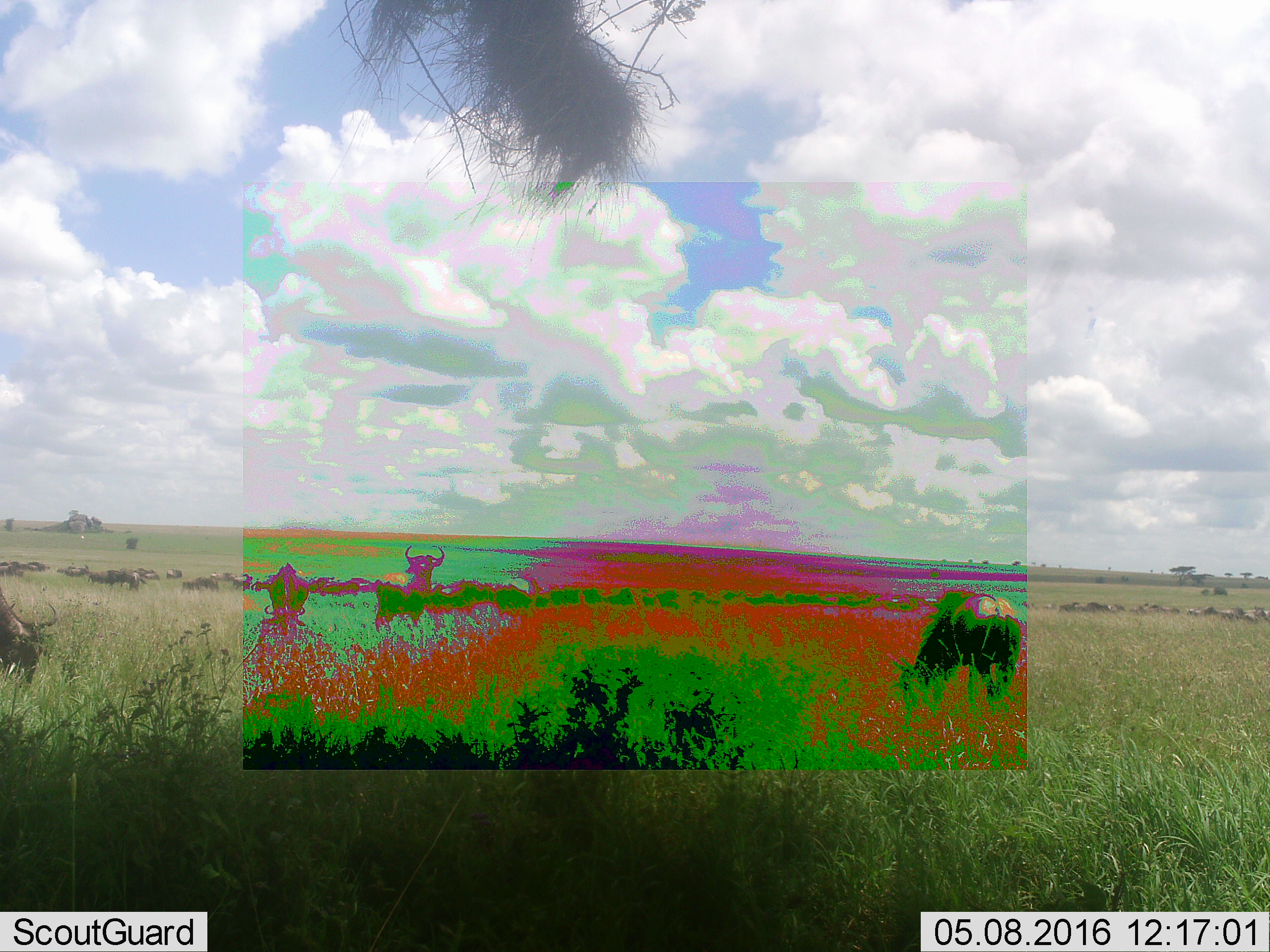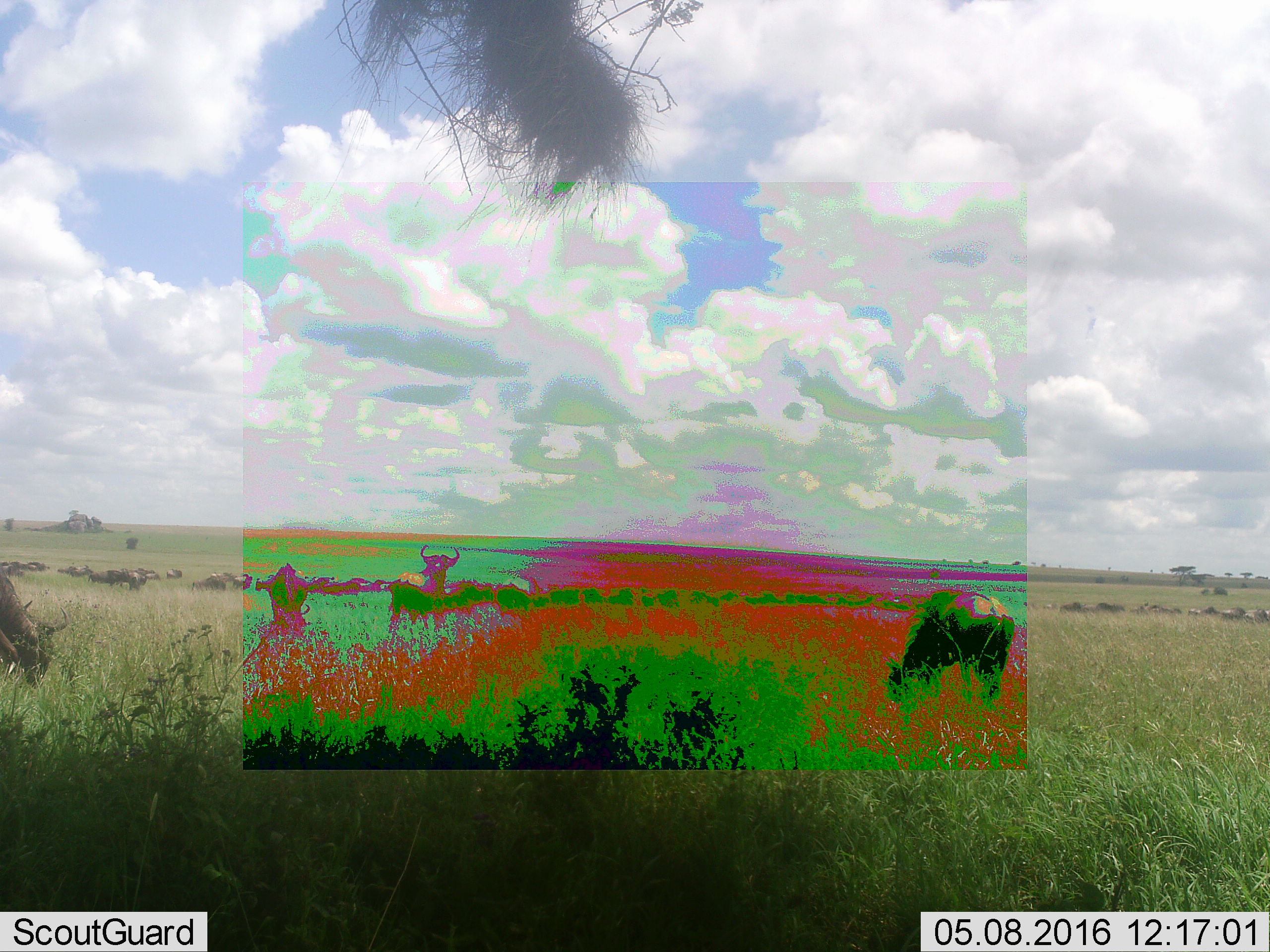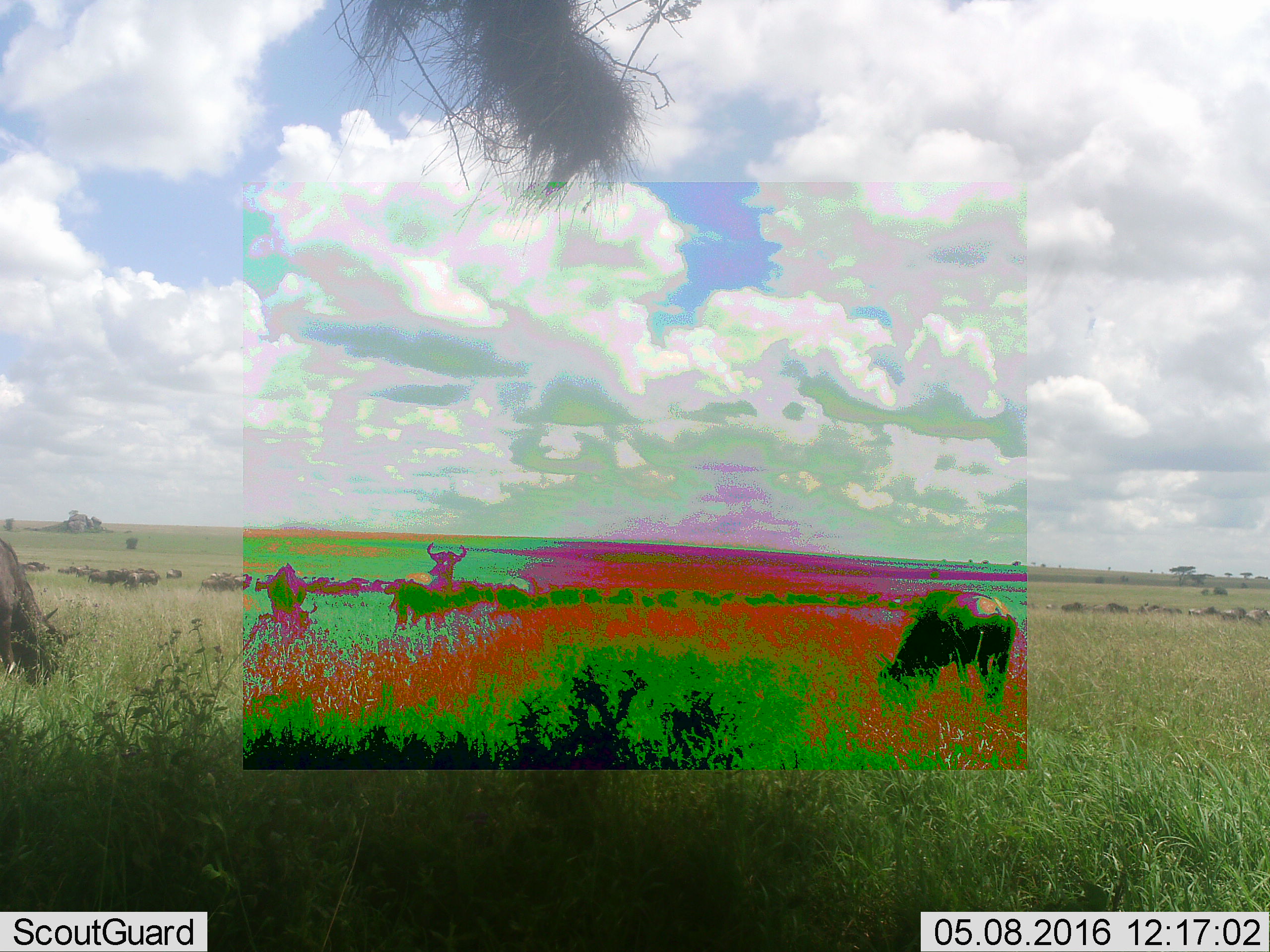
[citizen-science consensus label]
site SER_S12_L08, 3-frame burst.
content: unidentified animal